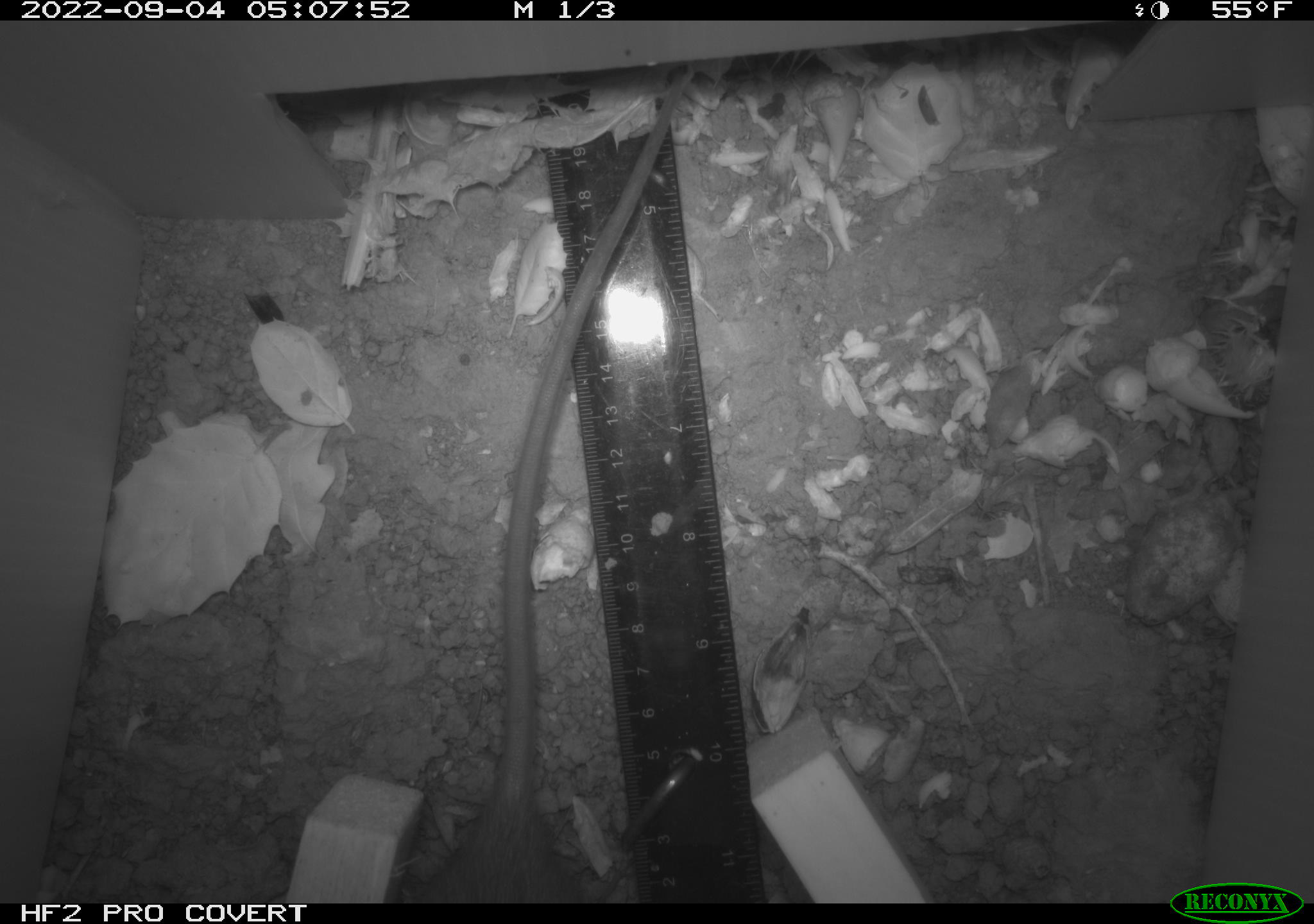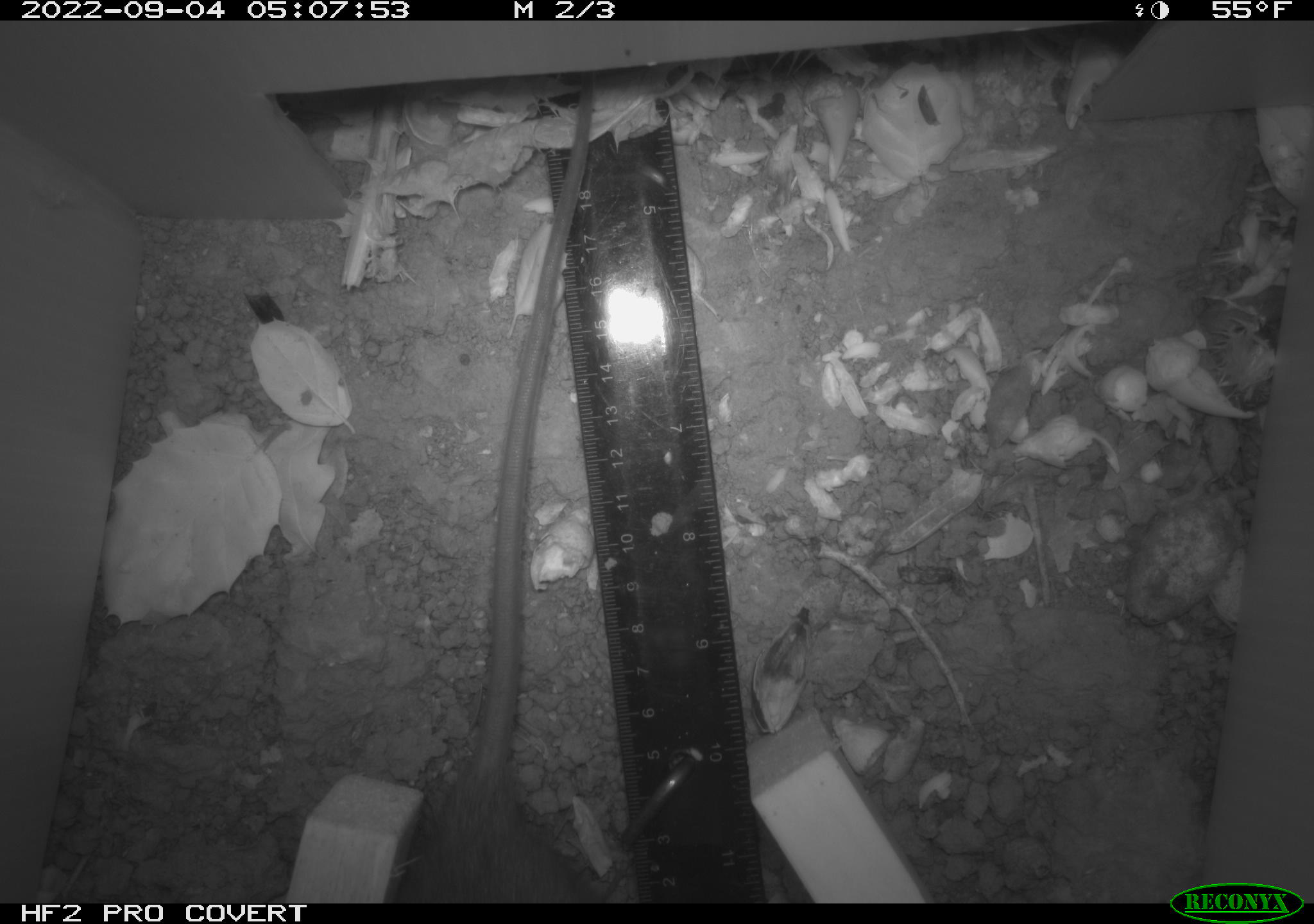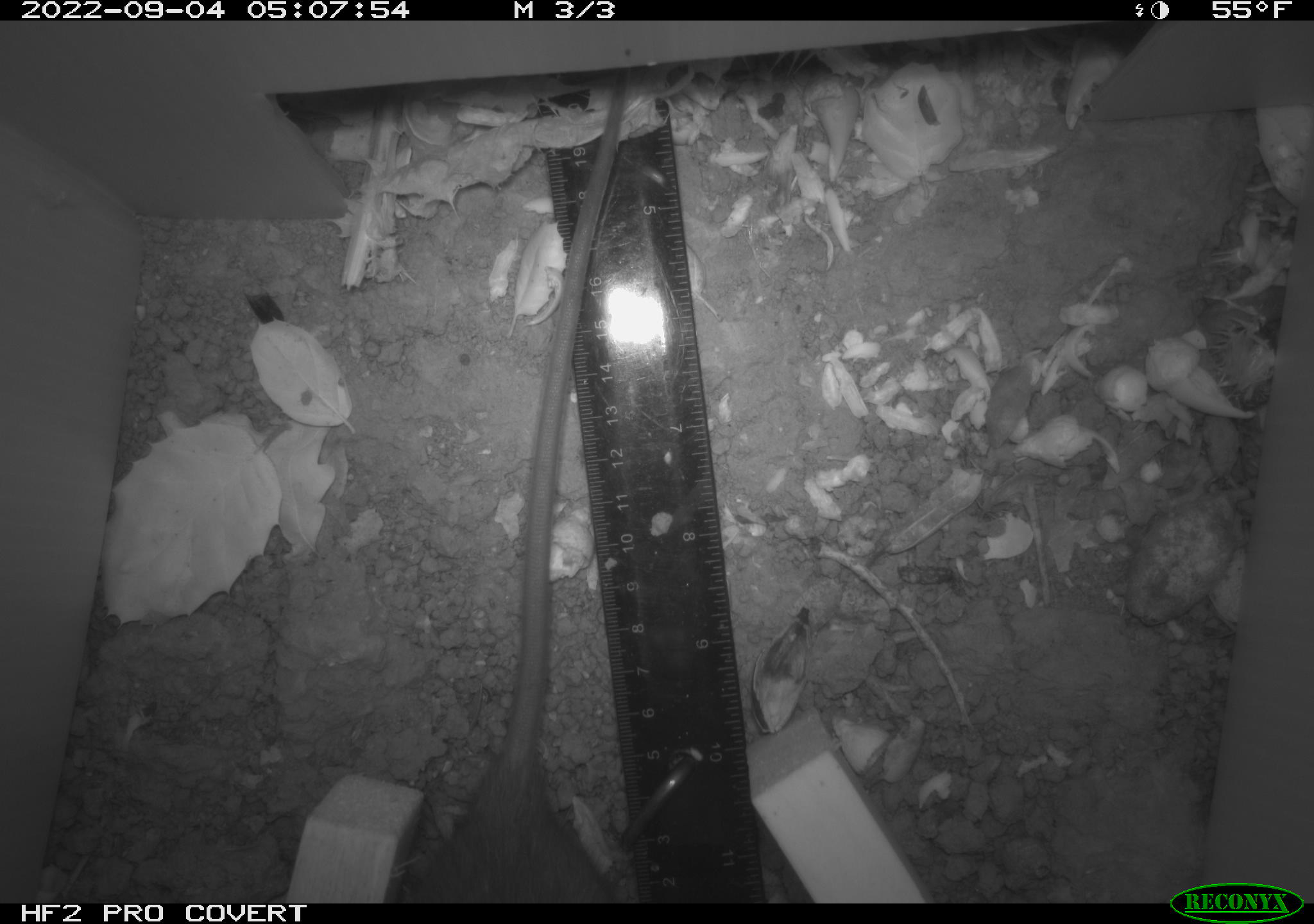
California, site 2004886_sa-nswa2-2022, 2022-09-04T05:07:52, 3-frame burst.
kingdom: Animalia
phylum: Chordata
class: Mammalia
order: Rodentia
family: Muridae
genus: Rattus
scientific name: Rattus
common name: rat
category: rattus species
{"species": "rattus species (rat) (Rattus)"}